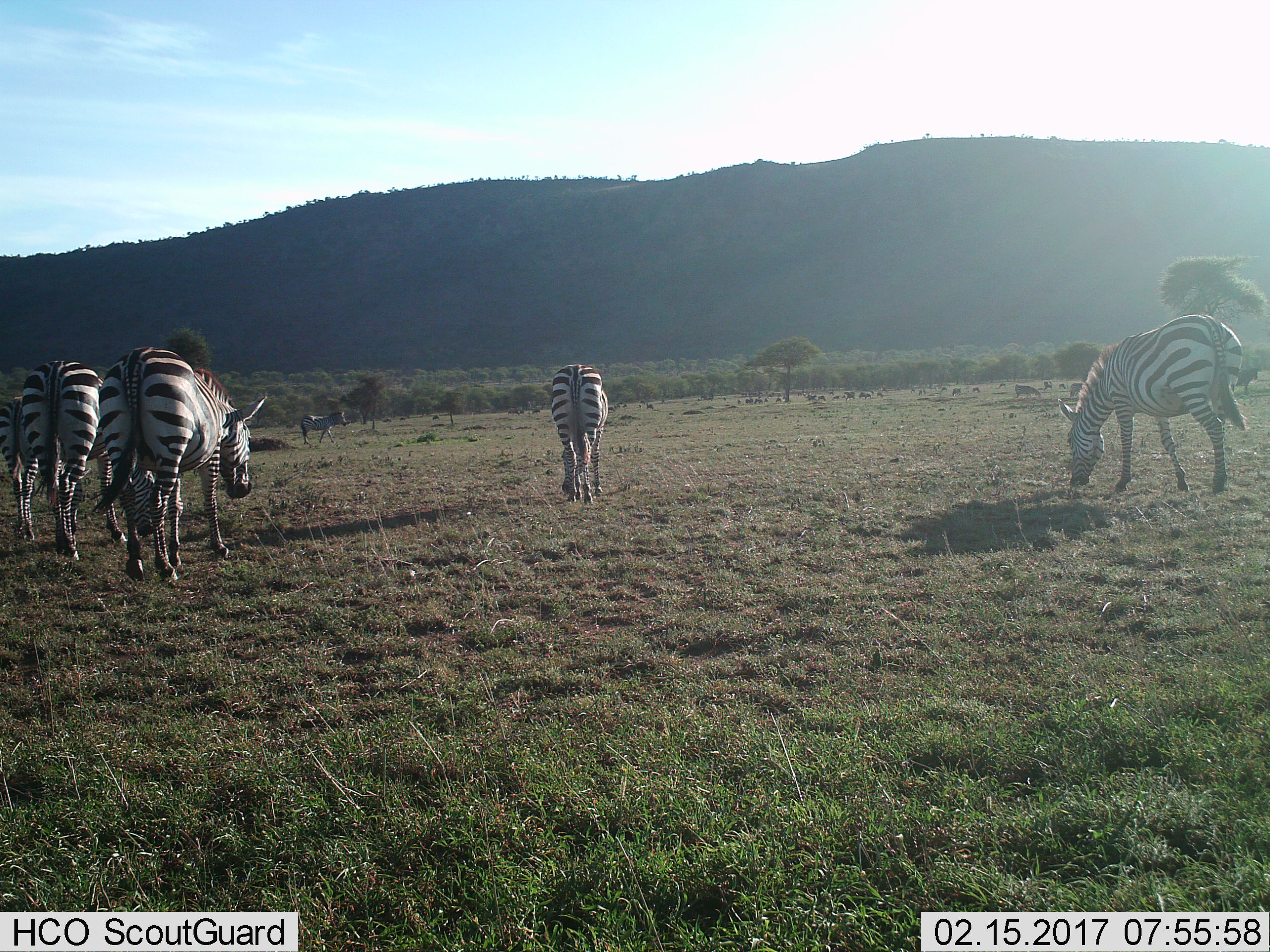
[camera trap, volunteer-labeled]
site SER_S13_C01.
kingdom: Animalia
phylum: Chordata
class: Mammalia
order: Perissodactyla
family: Equidae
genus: Equus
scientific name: Equus quagga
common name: plains zebra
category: zebraplains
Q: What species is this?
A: Zebraplains (plains zebra) (Equus quagga).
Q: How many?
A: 6.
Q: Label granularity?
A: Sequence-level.